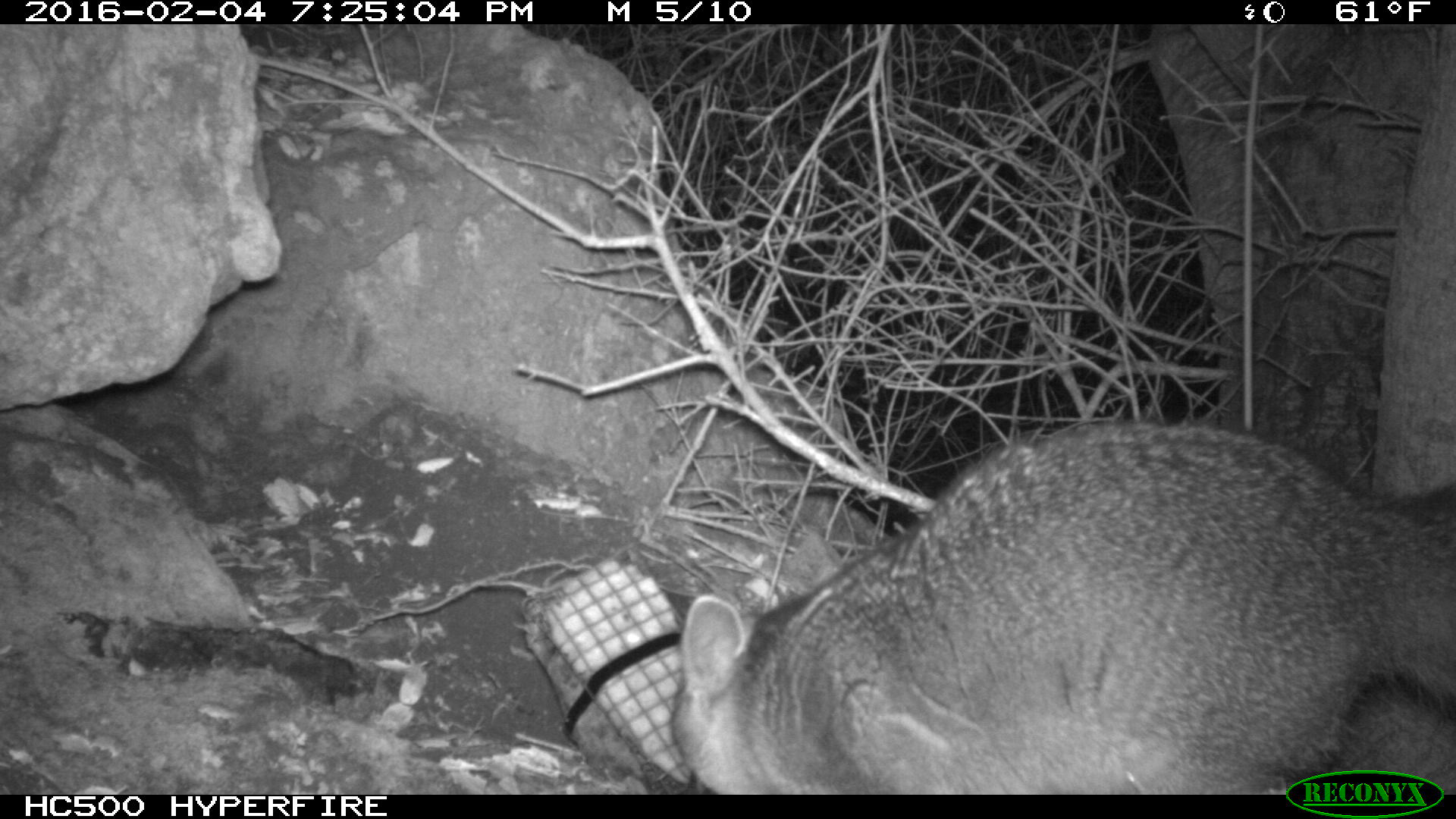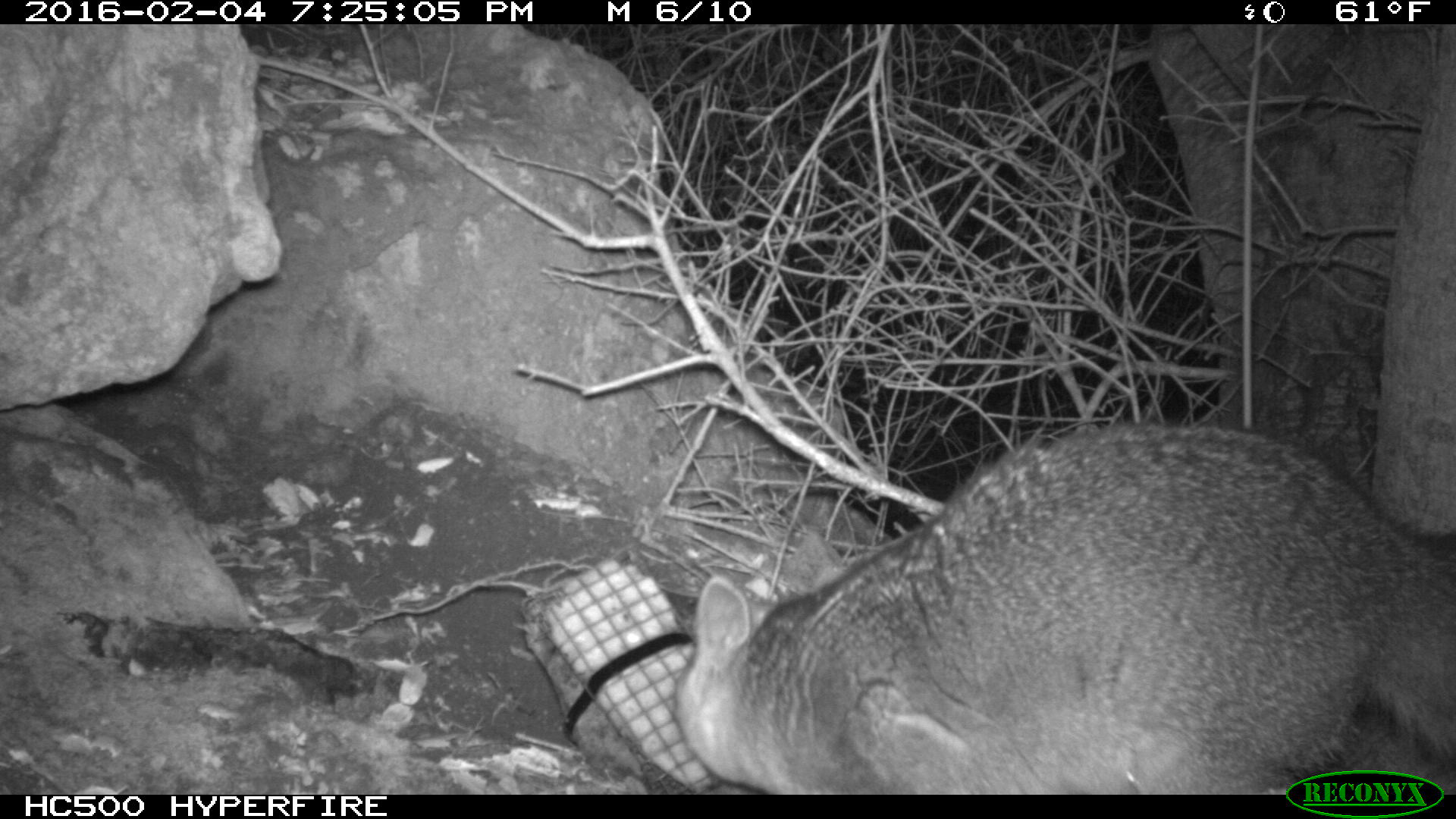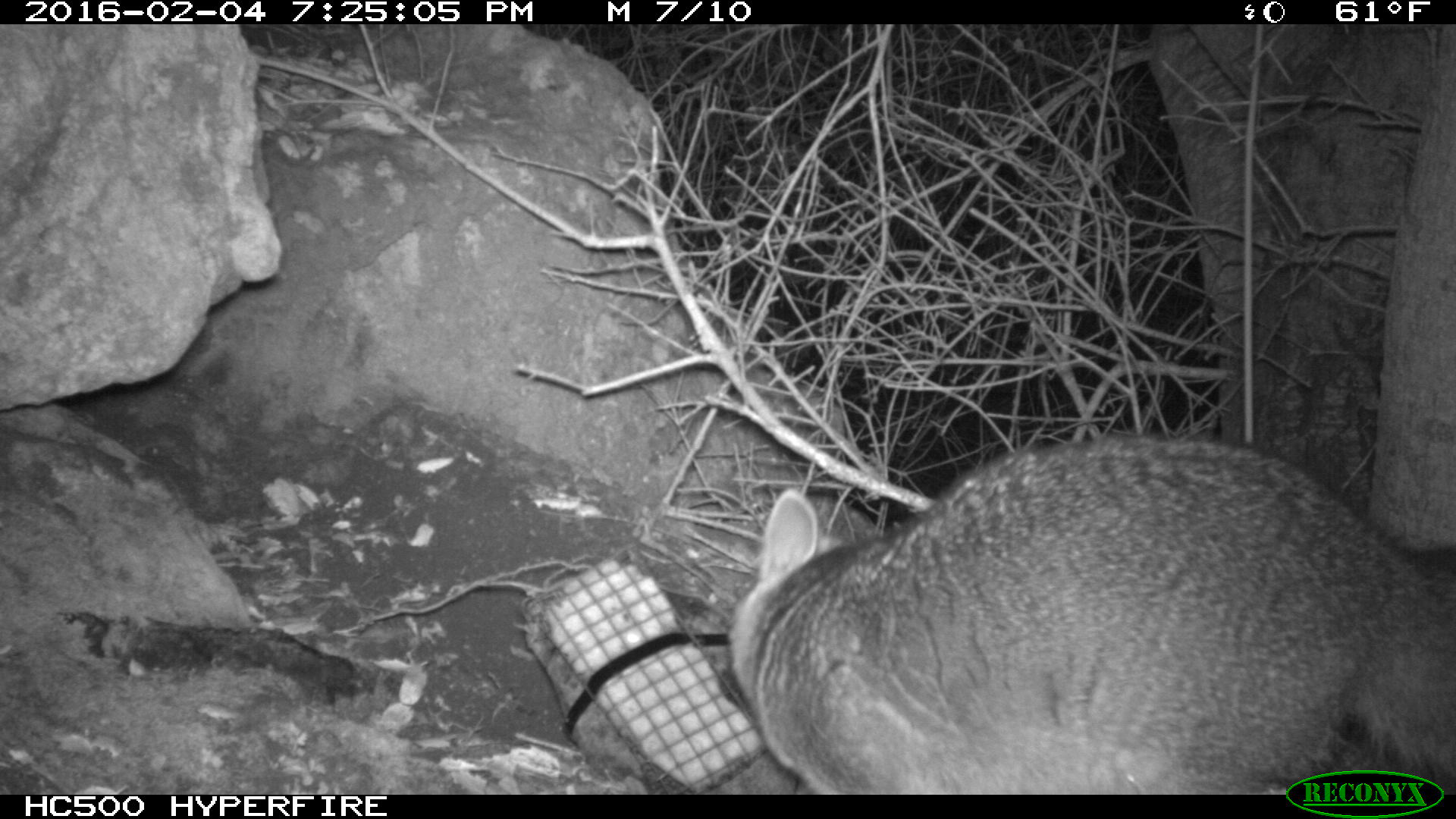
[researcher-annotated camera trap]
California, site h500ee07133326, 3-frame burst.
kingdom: Animalia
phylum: Chordata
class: Mammalia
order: Carnivora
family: Canidae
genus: Urocyon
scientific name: Urocyon littoralis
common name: island fox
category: fox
Fox (island fox) (Urocyon littoralis).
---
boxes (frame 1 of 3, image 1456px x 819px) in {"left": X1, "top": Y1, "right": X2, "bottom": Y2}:
fox: {"left": 669, "top": 419, "right": 1455, "bottom": 795}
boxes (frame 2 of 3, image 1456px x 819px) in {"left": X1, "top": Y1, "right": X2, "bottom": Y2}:
fox: {"left": 671, "top": 418, "right": 1455, "bottom": 795}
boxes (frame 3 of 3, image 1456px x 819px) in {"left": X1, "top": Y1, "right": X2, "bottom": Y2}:
fox: {"left": 719, "top": 435, "right": 1455, "bottom": 794}